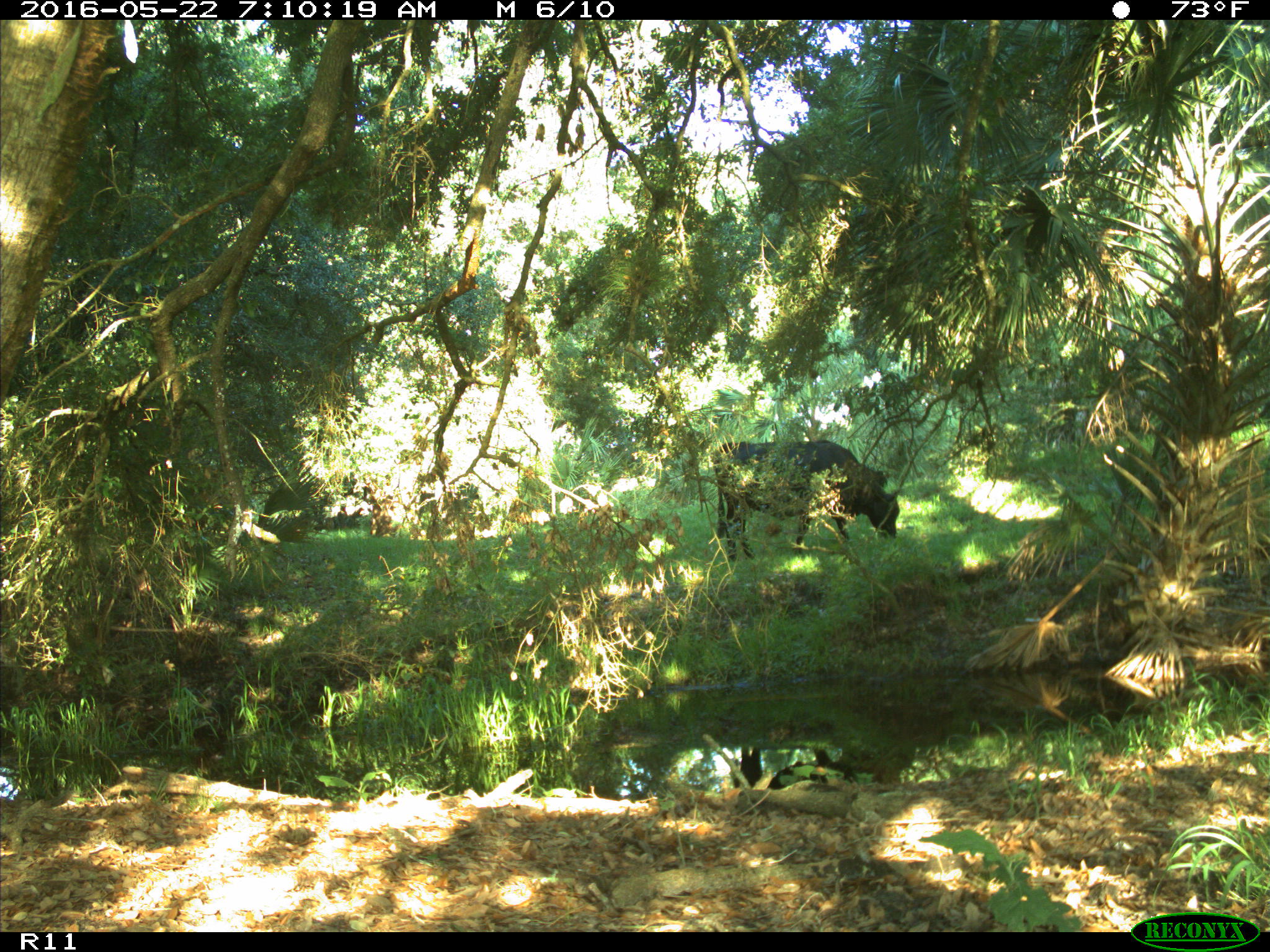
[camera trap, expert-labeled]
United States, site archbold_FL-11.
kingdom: Animalia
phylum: Chordata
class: Mammalia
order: Artiodactyla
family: Bovidae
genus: Bos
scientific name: Bos taurus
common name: domestic cow